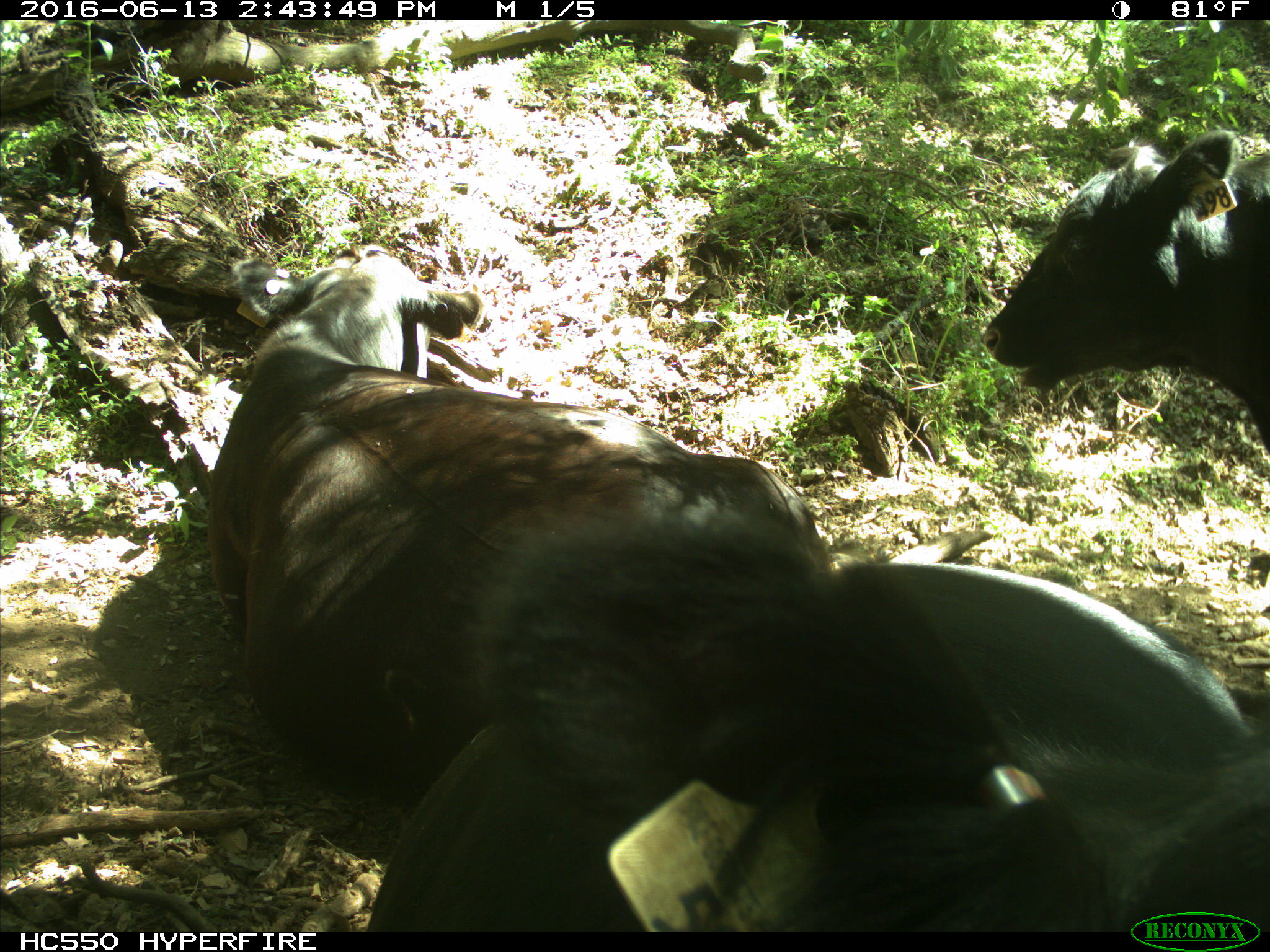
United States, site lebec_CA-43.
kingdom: Animalia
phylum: Chordata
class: Mammalia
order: Artiodactyla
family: Bovidae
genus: Bos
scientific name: Bos taurus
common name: domestic cow